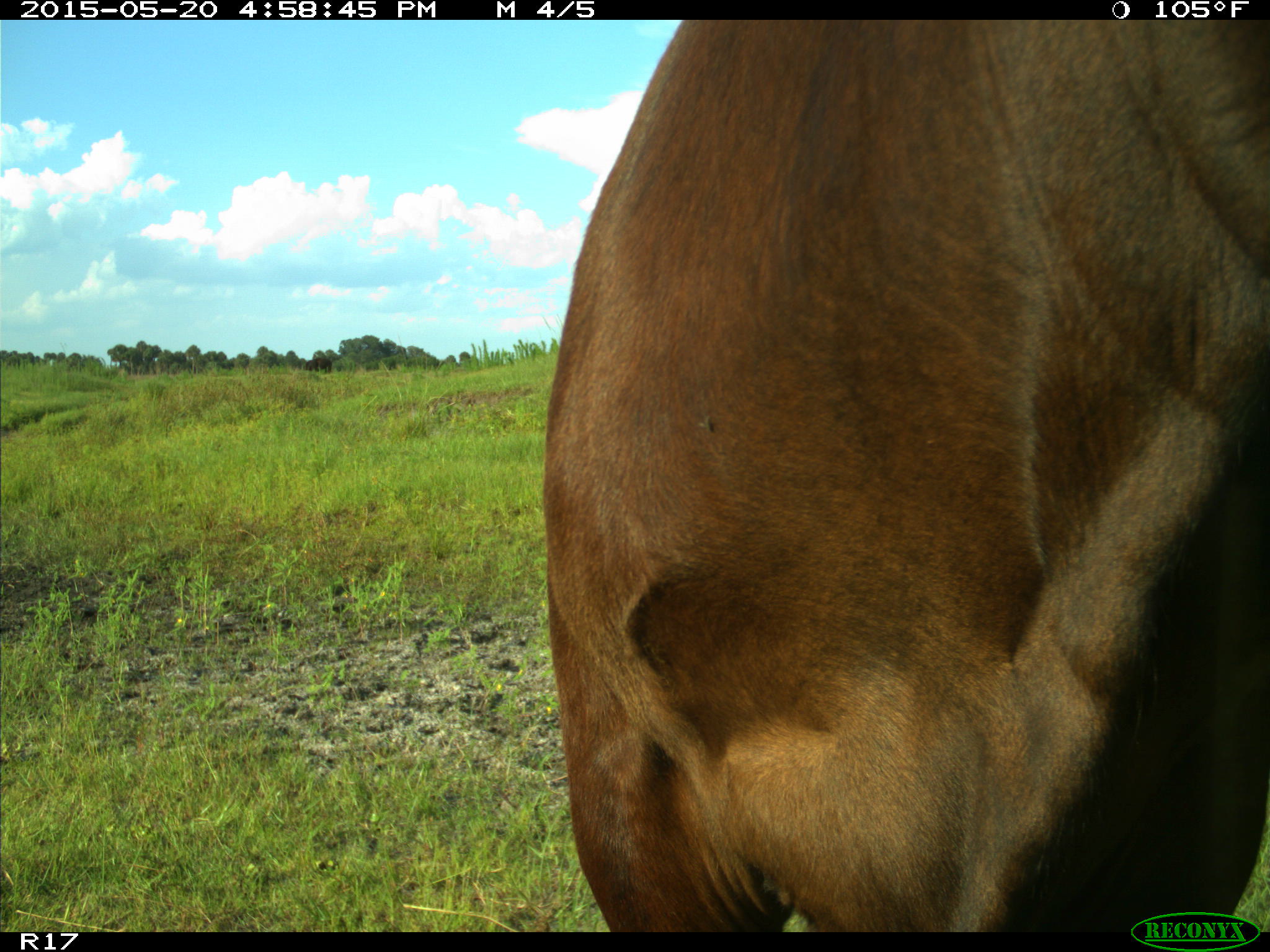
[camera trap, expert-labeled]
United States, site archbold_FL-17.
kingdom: Animalia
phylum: Chordata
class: Mammalia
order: Artiodactyla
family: Bovidae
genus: Bos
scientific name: Bos taurus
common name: domestic cow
Bos taurus (domestic cow).